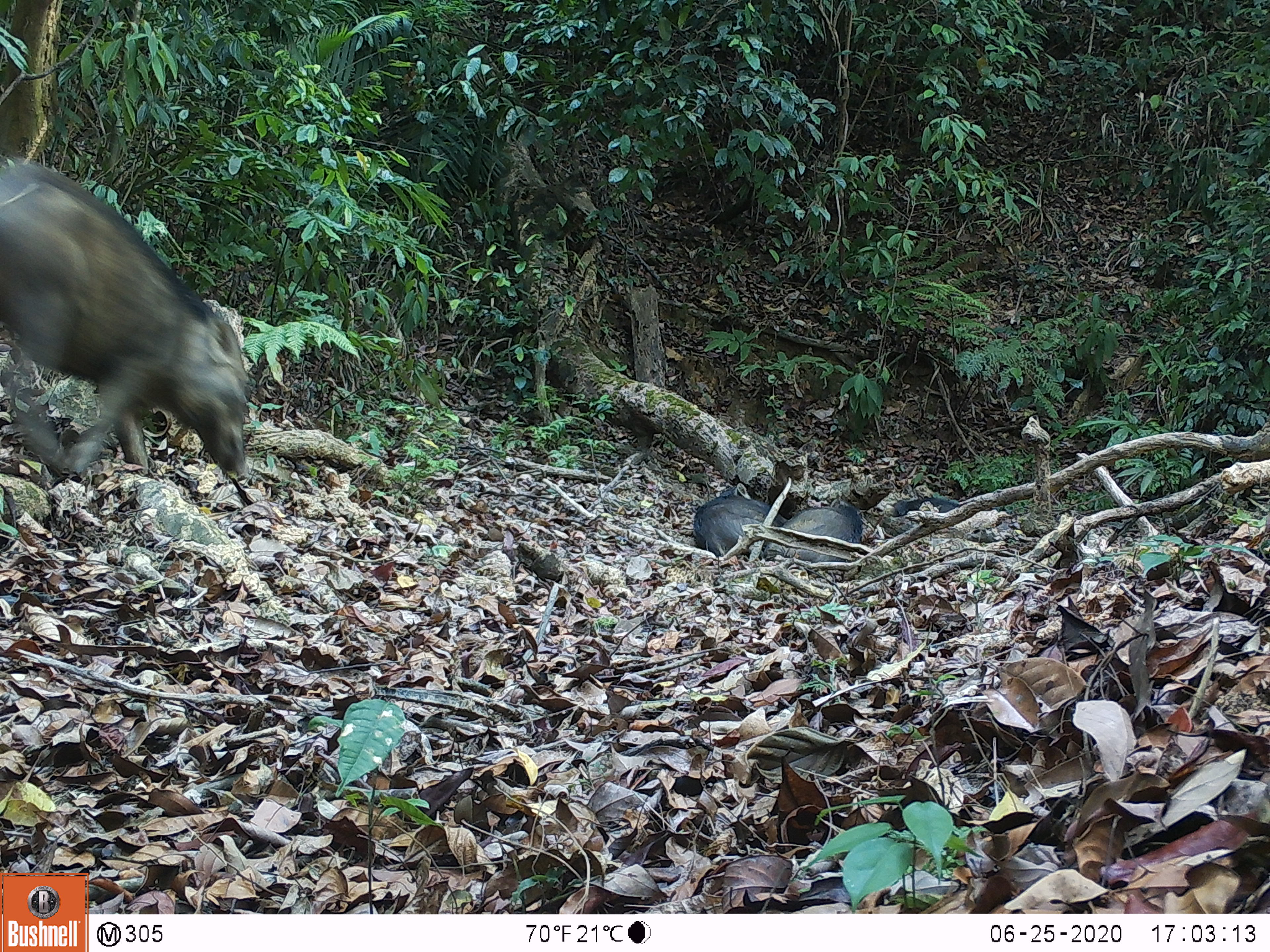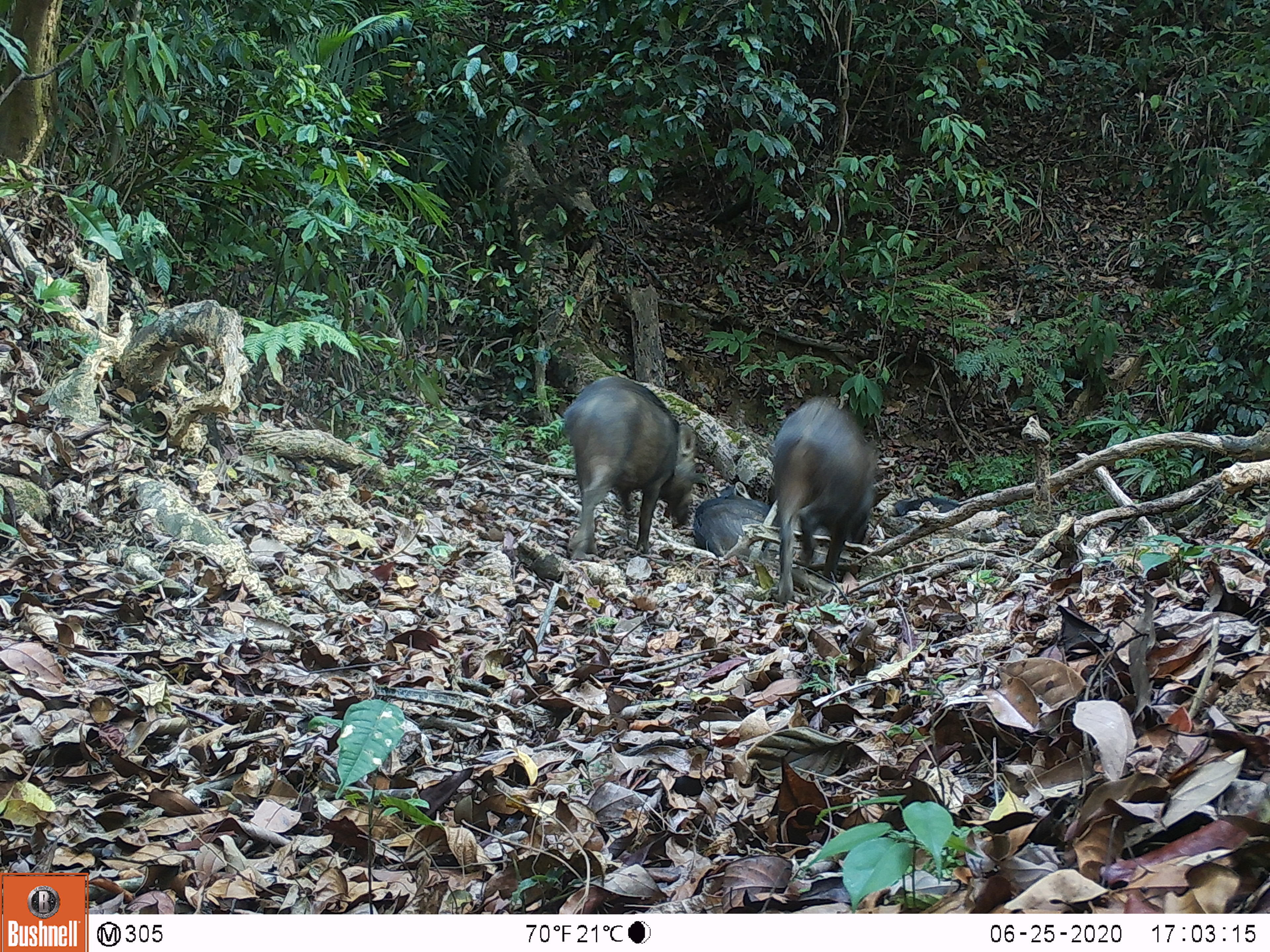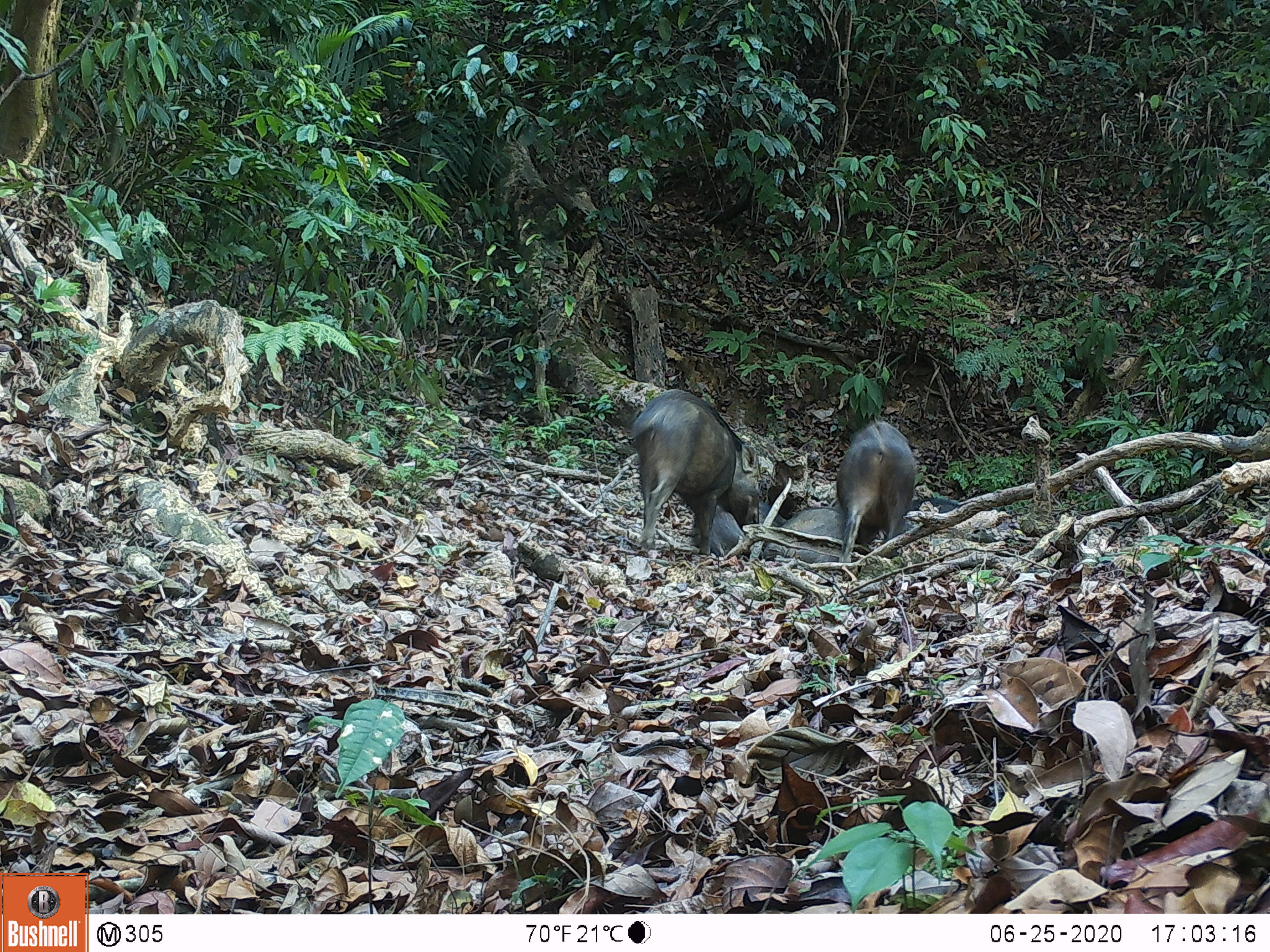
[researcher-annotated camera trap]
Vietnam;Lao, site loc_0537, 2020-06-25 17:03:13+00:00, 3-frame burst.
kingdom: Animalia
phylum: Chordata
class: Mammalia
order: Artiodactyla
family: Suidae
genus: Sus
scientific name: Sus scrofa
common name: eurasian wild pig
Eurasian wild pig (Sus scrofa). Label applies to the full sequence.